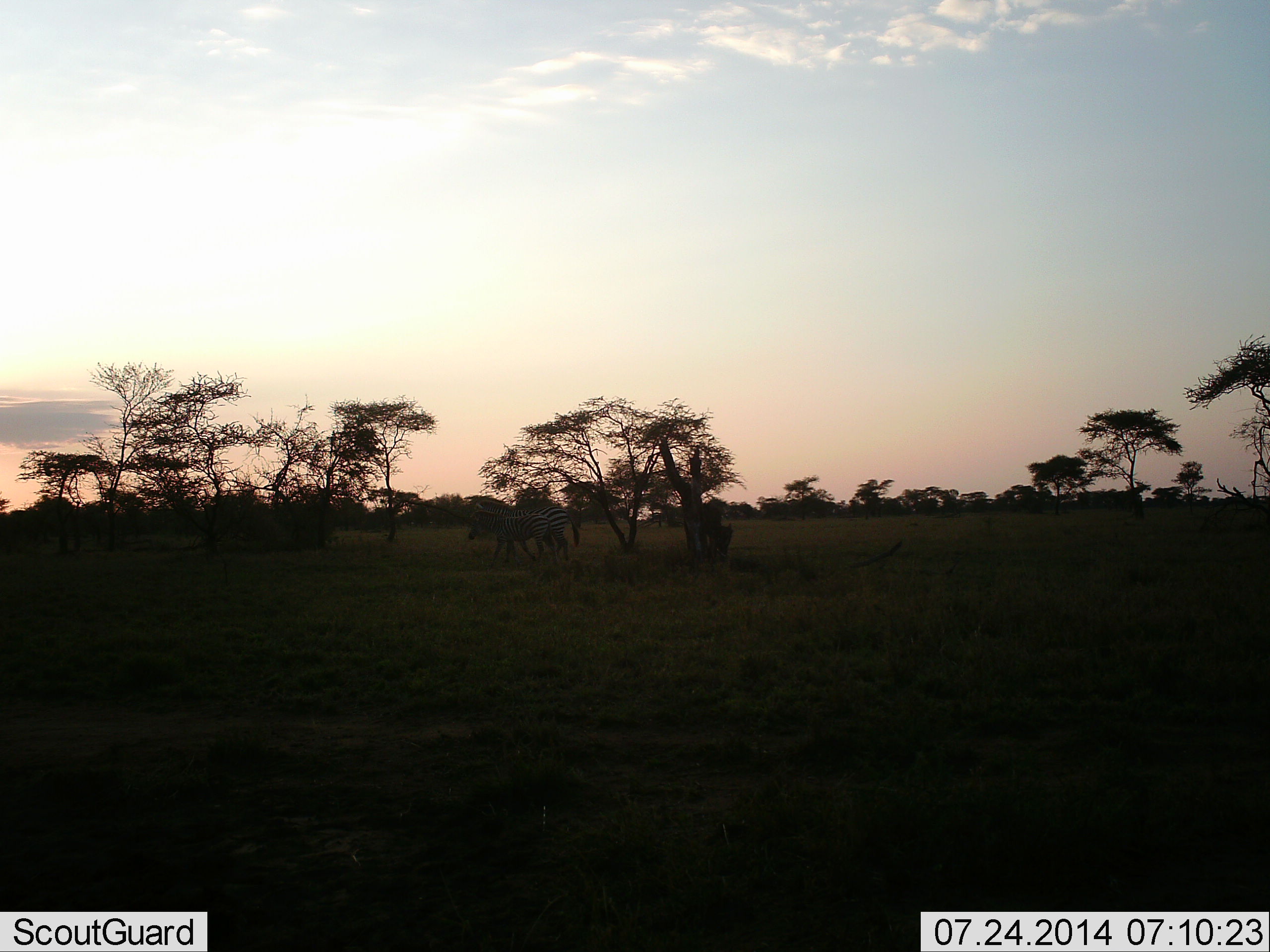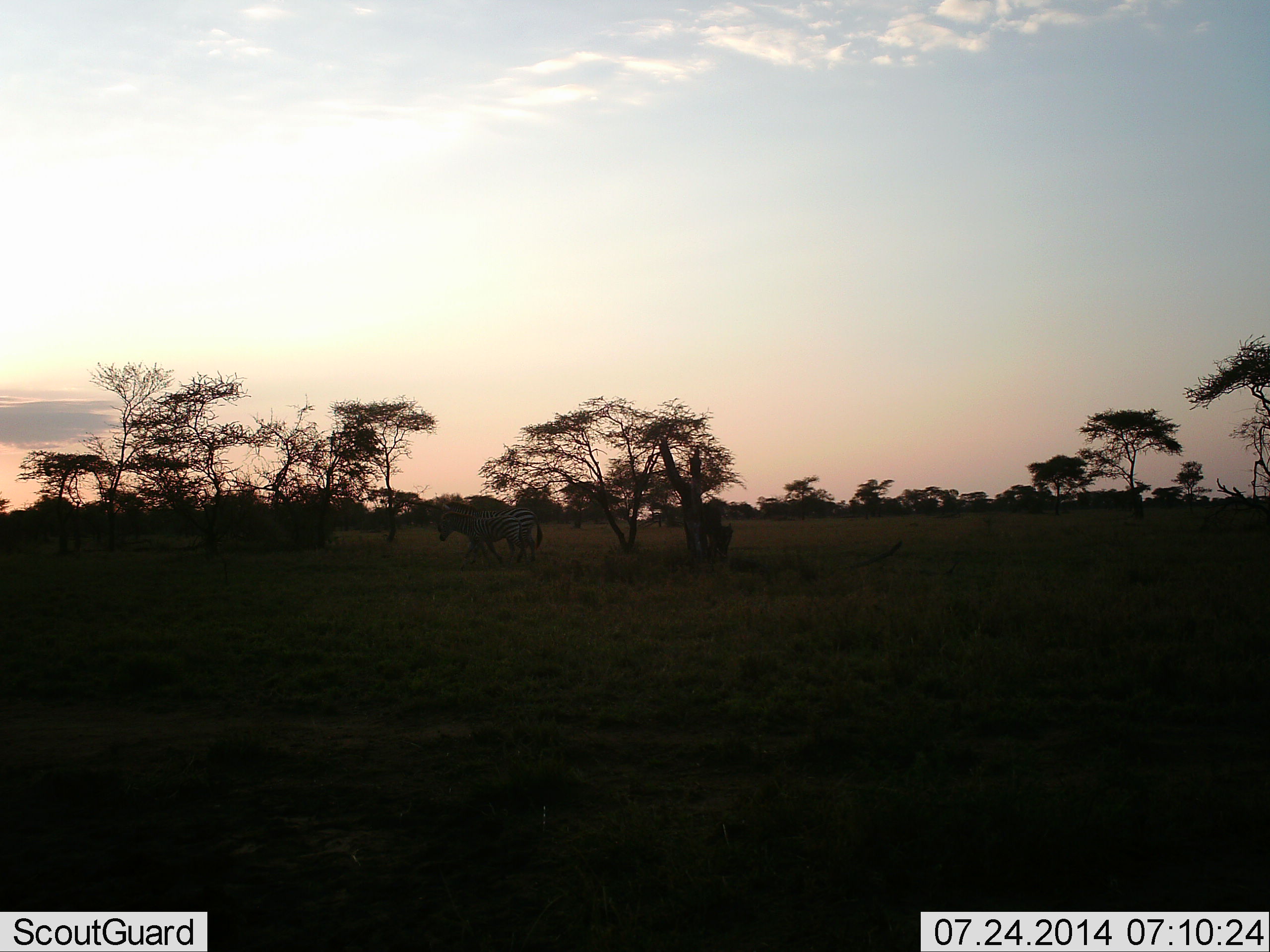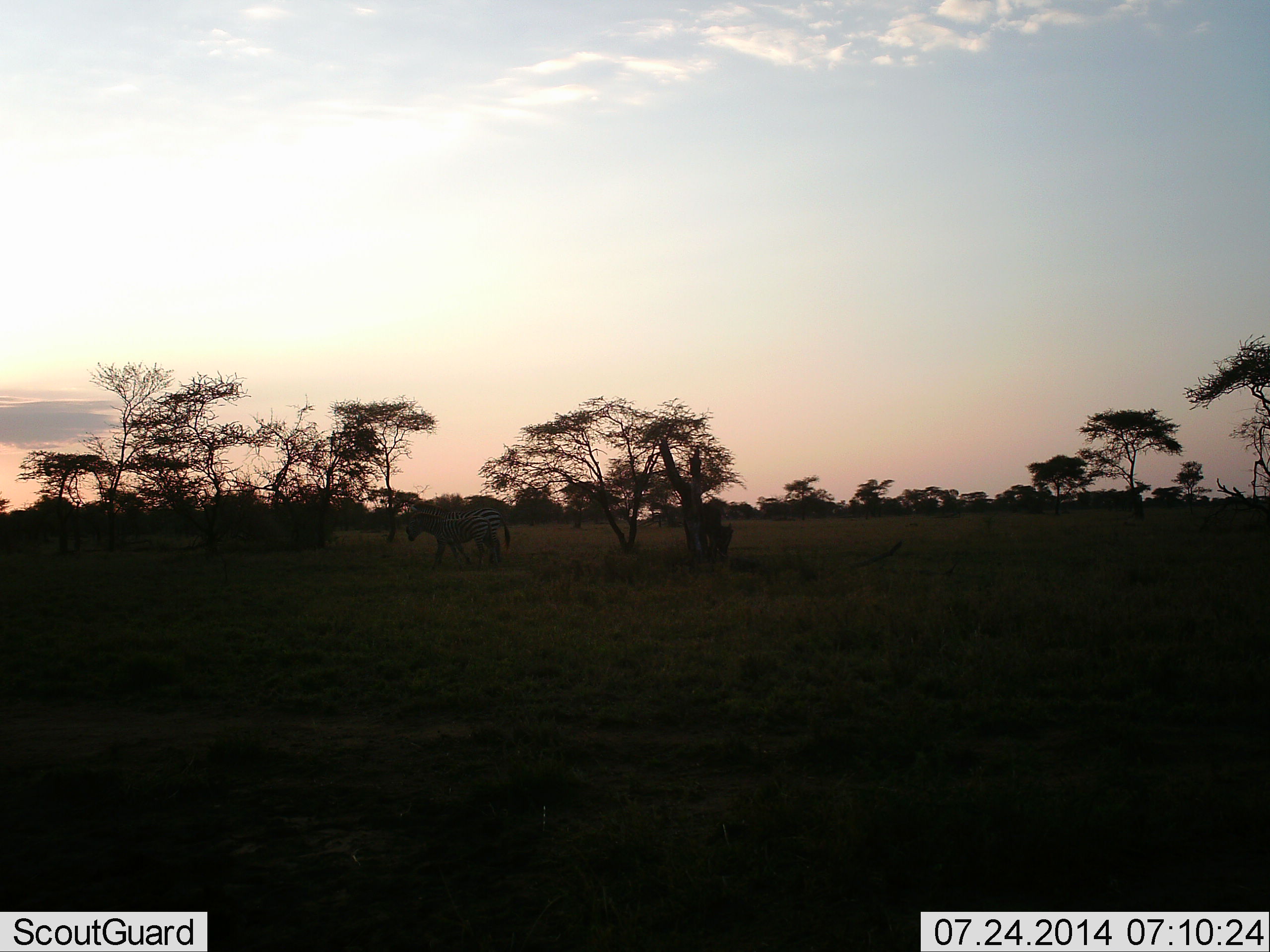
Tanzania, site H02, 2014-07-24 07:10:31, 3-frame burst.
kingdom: Animalia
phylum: Chordata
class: Mammalia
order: Perissodactyla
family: Equidae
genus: Equus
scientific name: Equus quagga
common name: plains zebra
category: zebra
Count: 2.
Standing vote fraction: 10%.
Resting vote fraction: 0%.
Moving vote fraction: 90%.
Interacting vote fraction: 0%.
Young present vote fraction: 20%.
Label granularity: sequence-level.